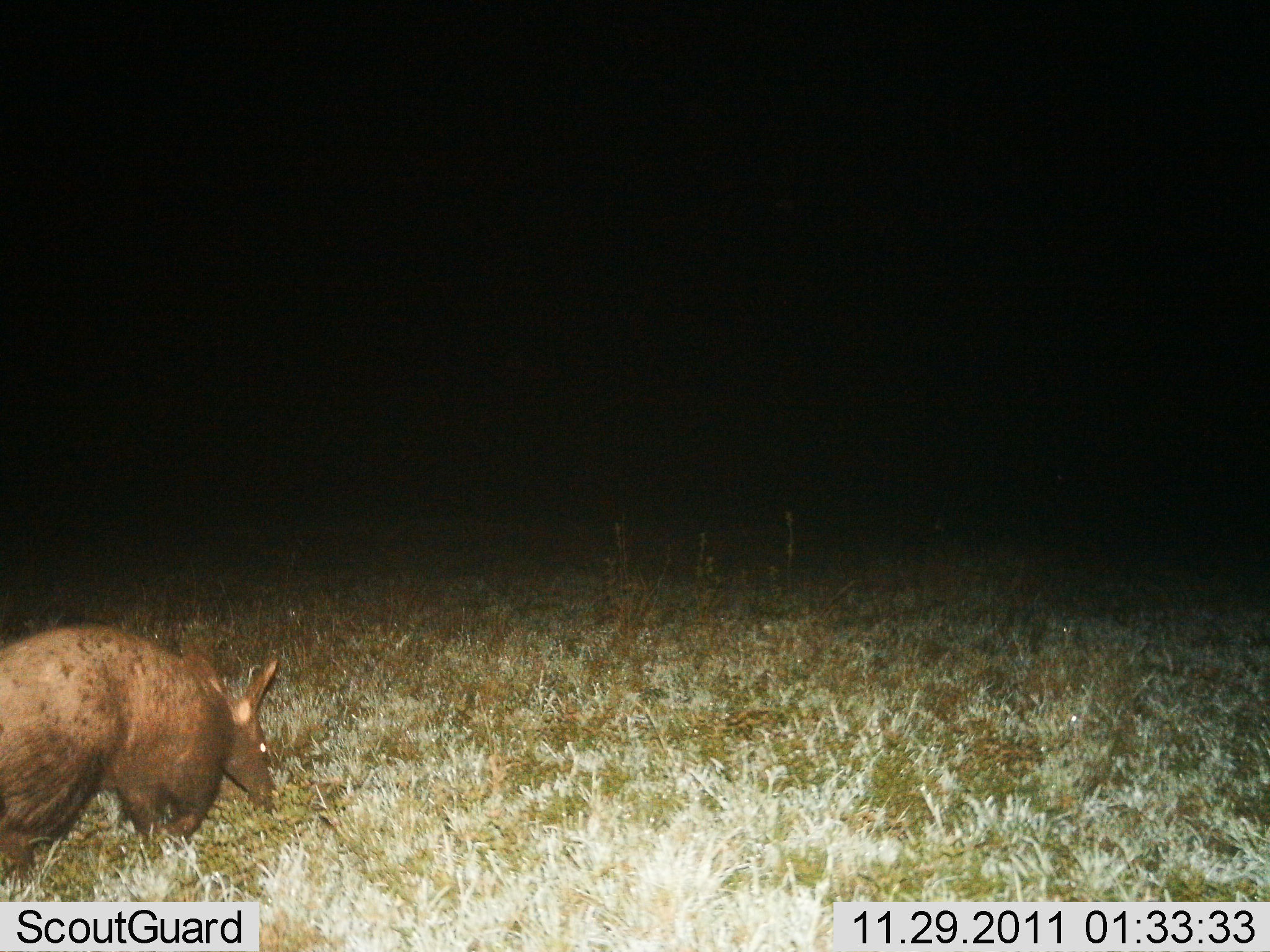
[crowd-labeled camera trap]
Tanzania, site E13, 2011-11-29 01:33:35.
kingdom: Animalia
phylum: Chordata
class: Mammalia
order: Tubulidentata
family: Orycteropodidae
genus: Orycteropus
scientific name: Orycteropus afer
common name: aardvark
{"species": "aardvark (Orycteropus afer)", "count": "1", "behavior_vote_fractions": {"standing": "31%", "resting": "0%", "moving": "54%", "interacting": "0%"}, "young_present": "0%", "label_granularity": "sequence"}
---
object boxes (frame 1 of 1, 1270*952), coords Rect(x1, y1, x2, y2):
animal: Rect(0, 623, 282, 889)